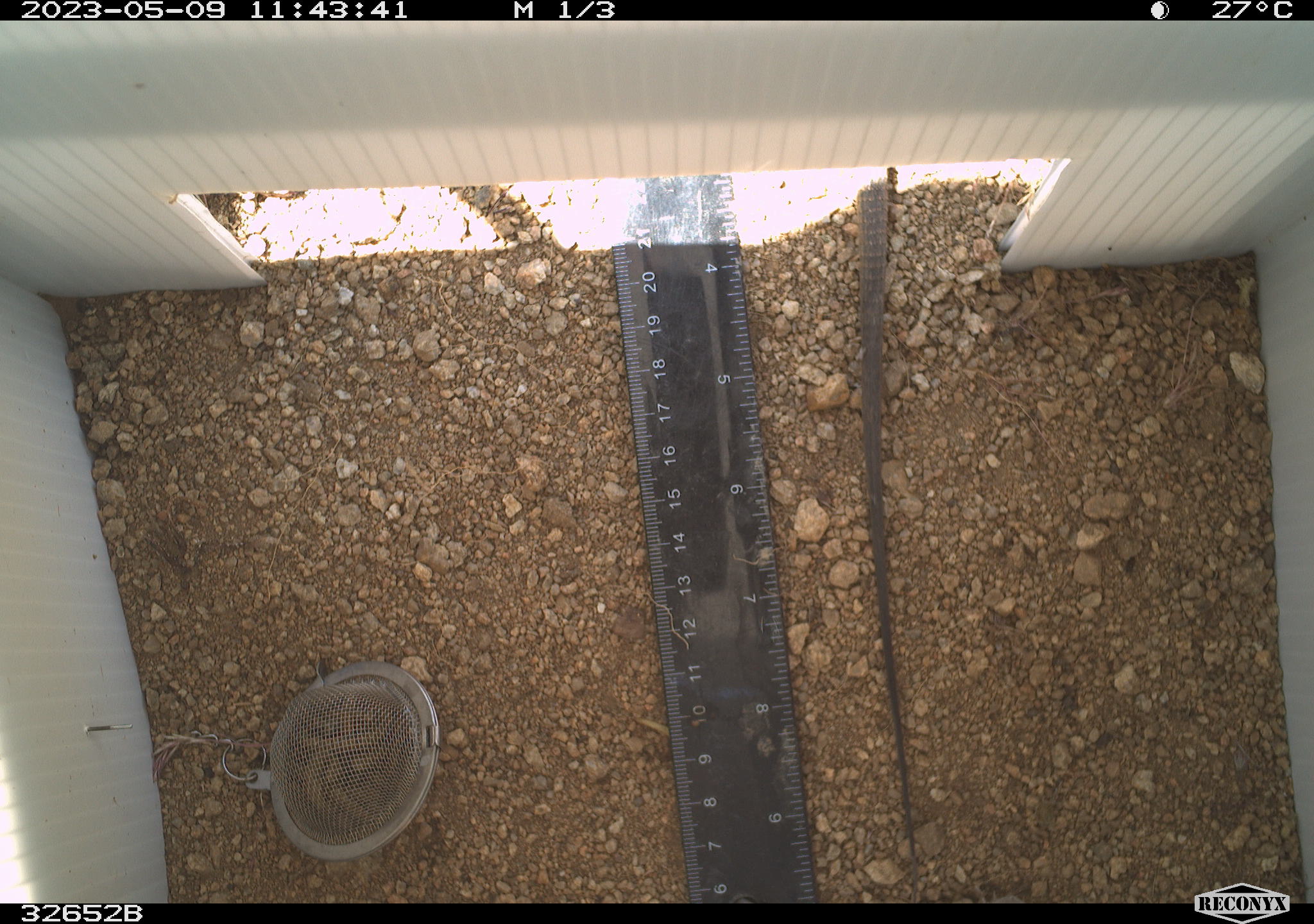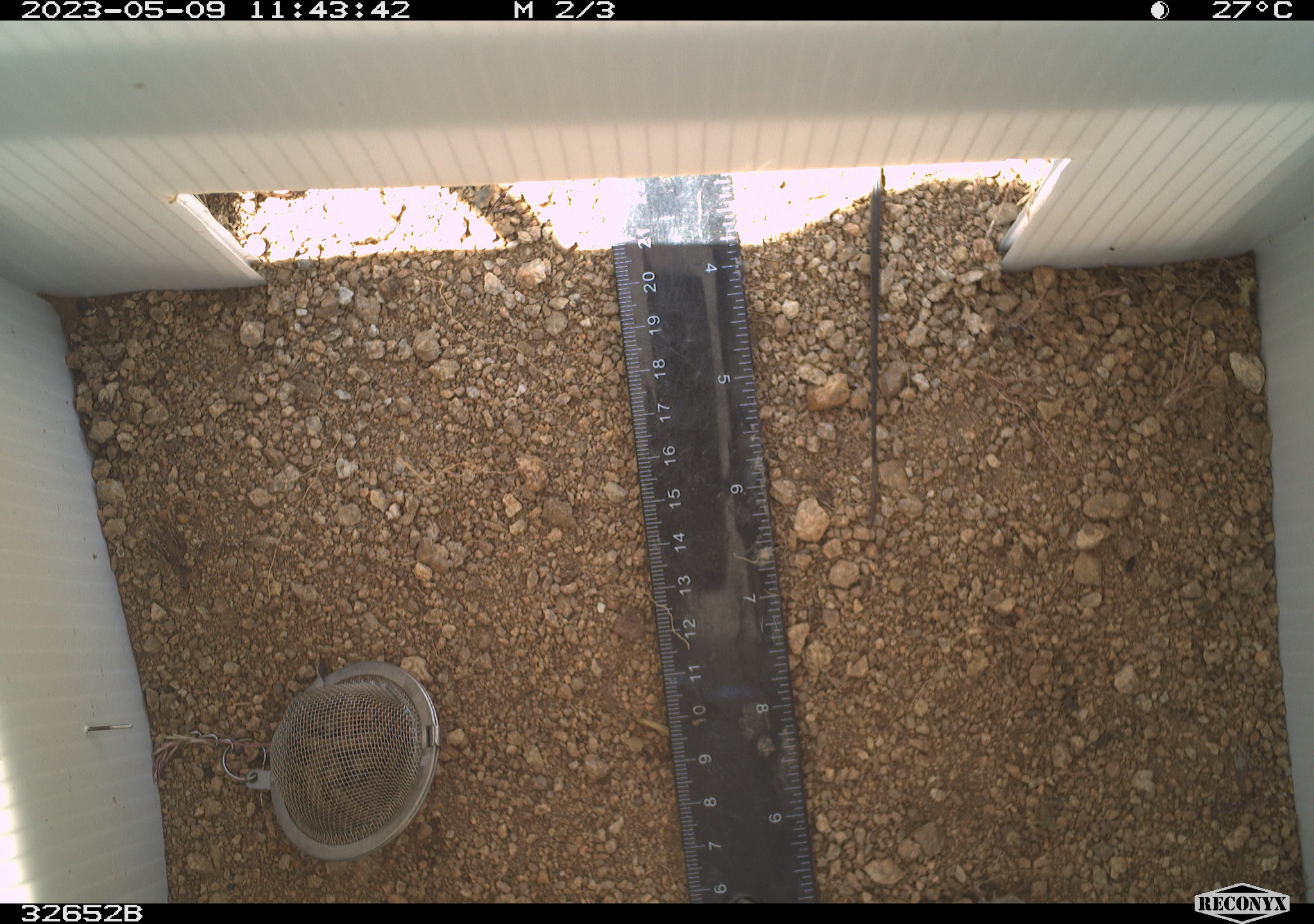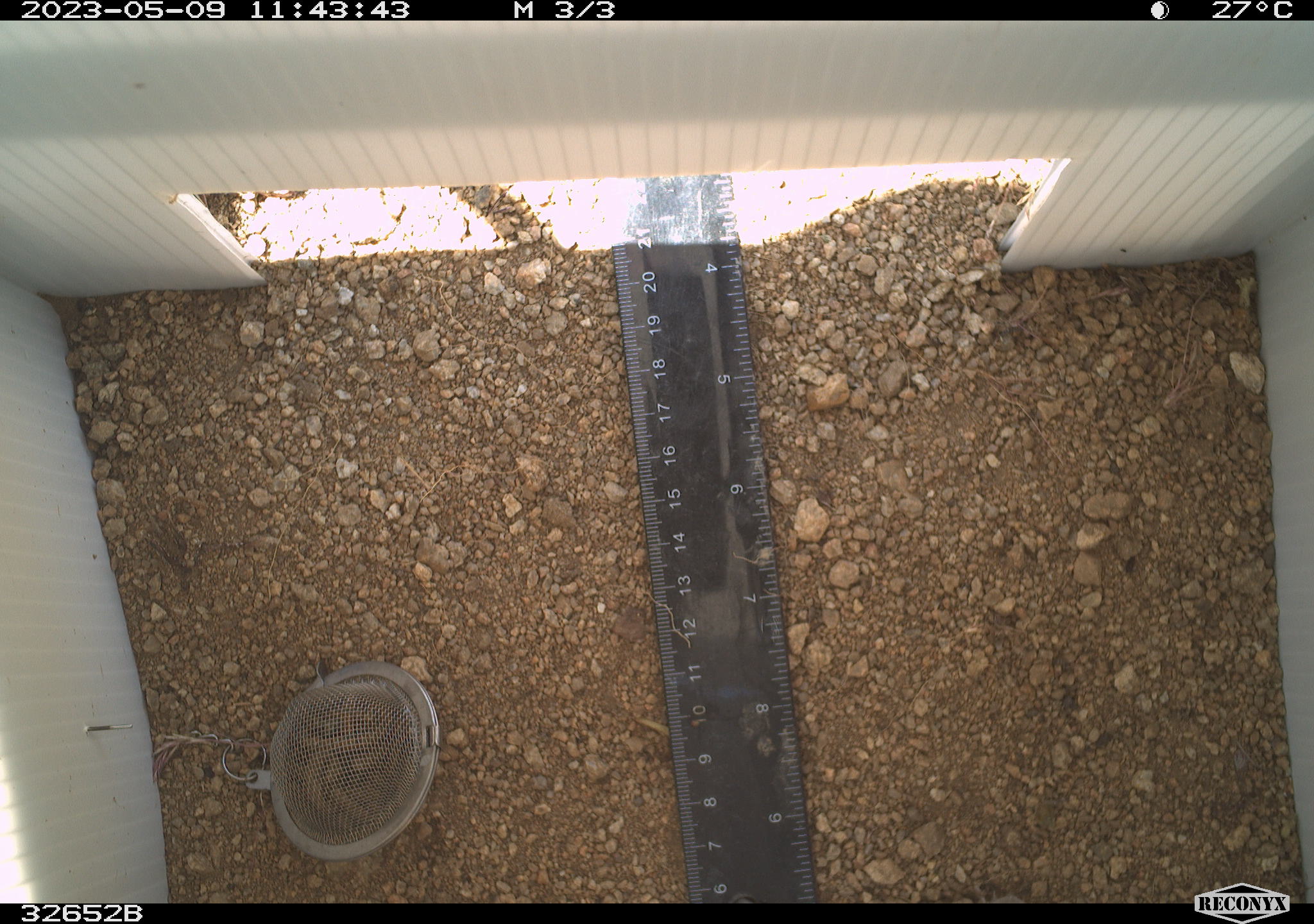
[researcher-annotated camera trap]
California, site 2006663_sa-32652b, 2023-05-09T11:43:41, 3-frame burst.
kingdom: Animalia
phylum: Chordata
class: Reptilia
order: Squamata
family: Teiidae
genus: Aspidoscelis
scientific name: Aspidoscelis tigris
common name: western whiptail